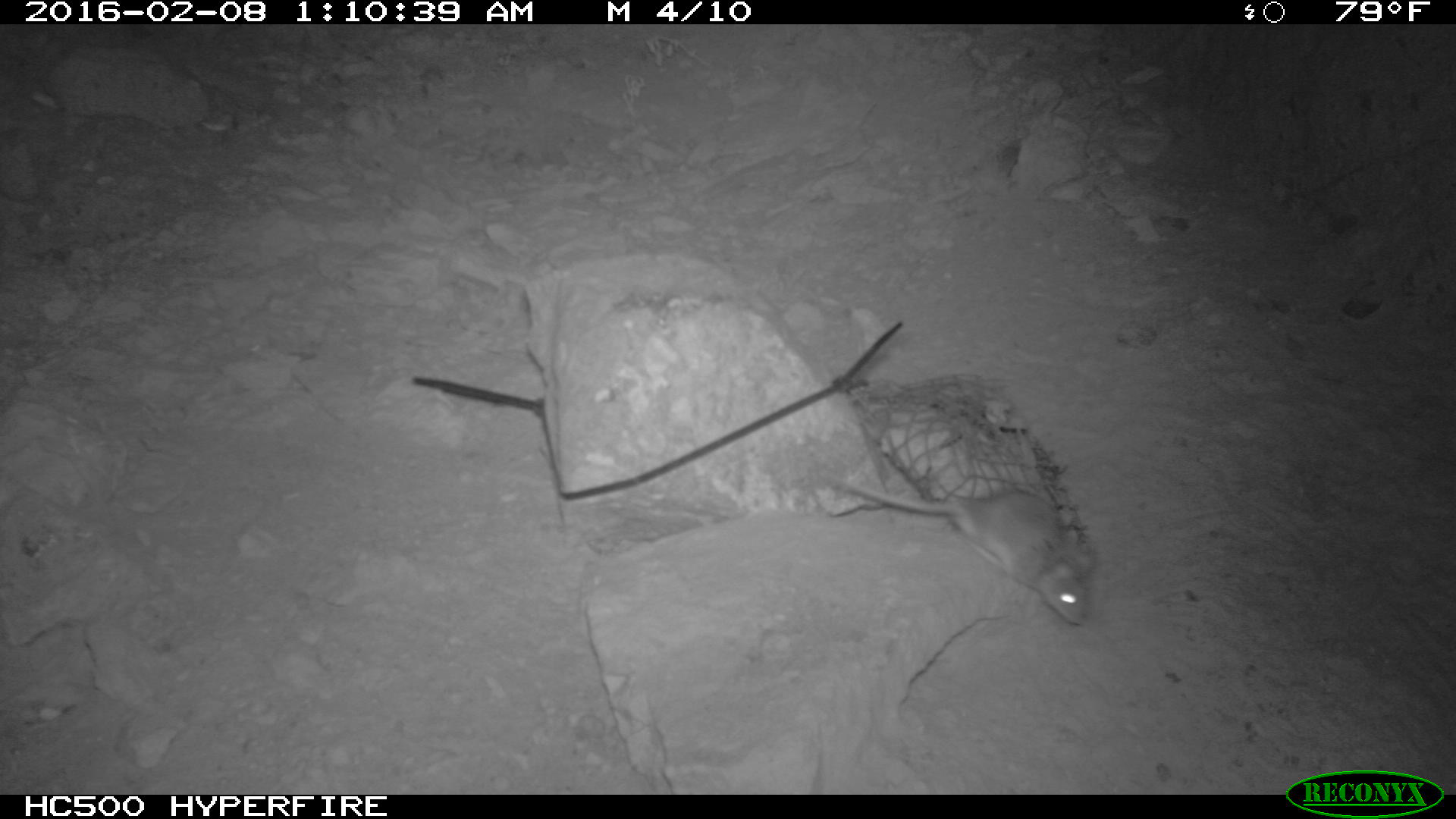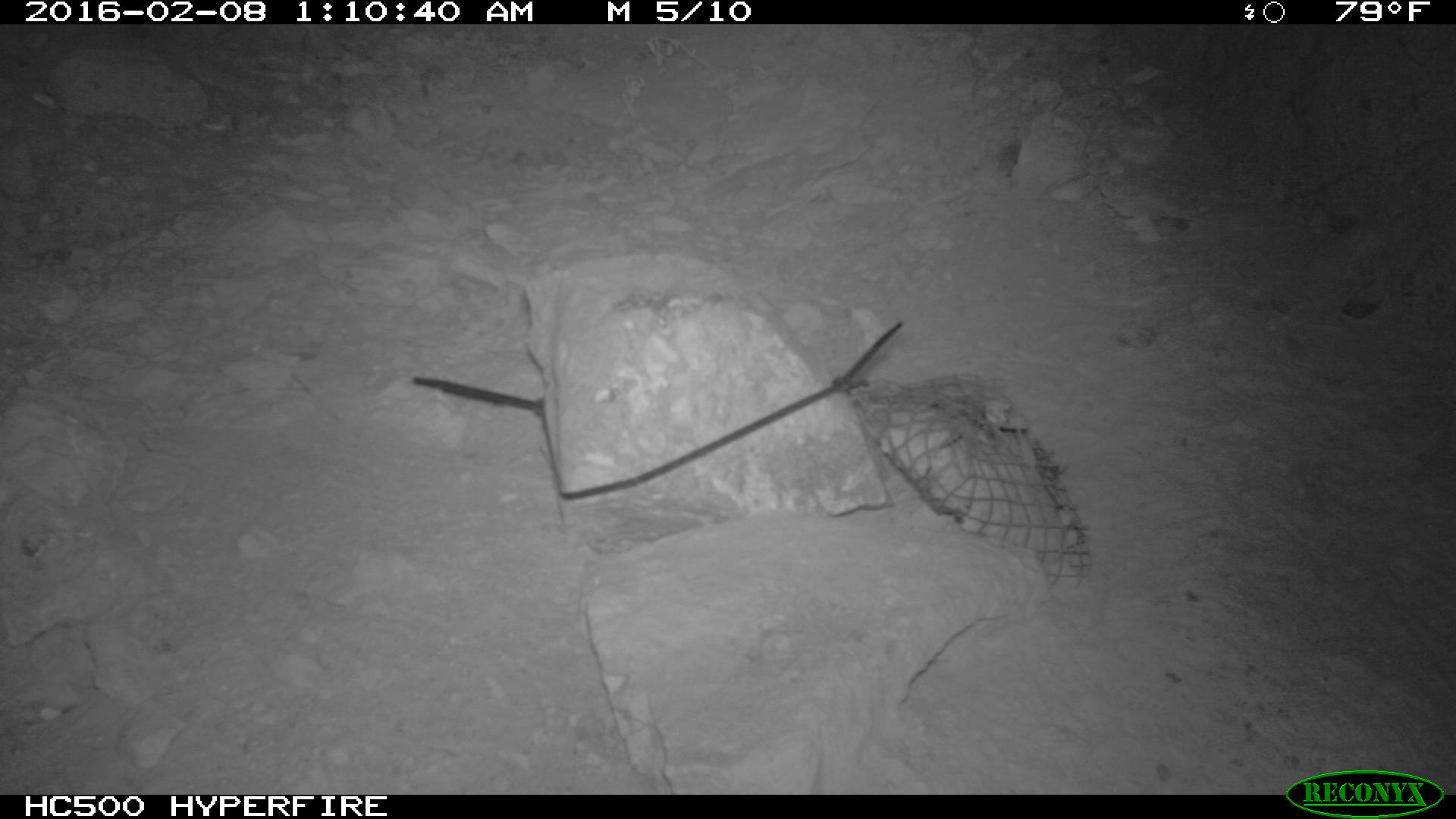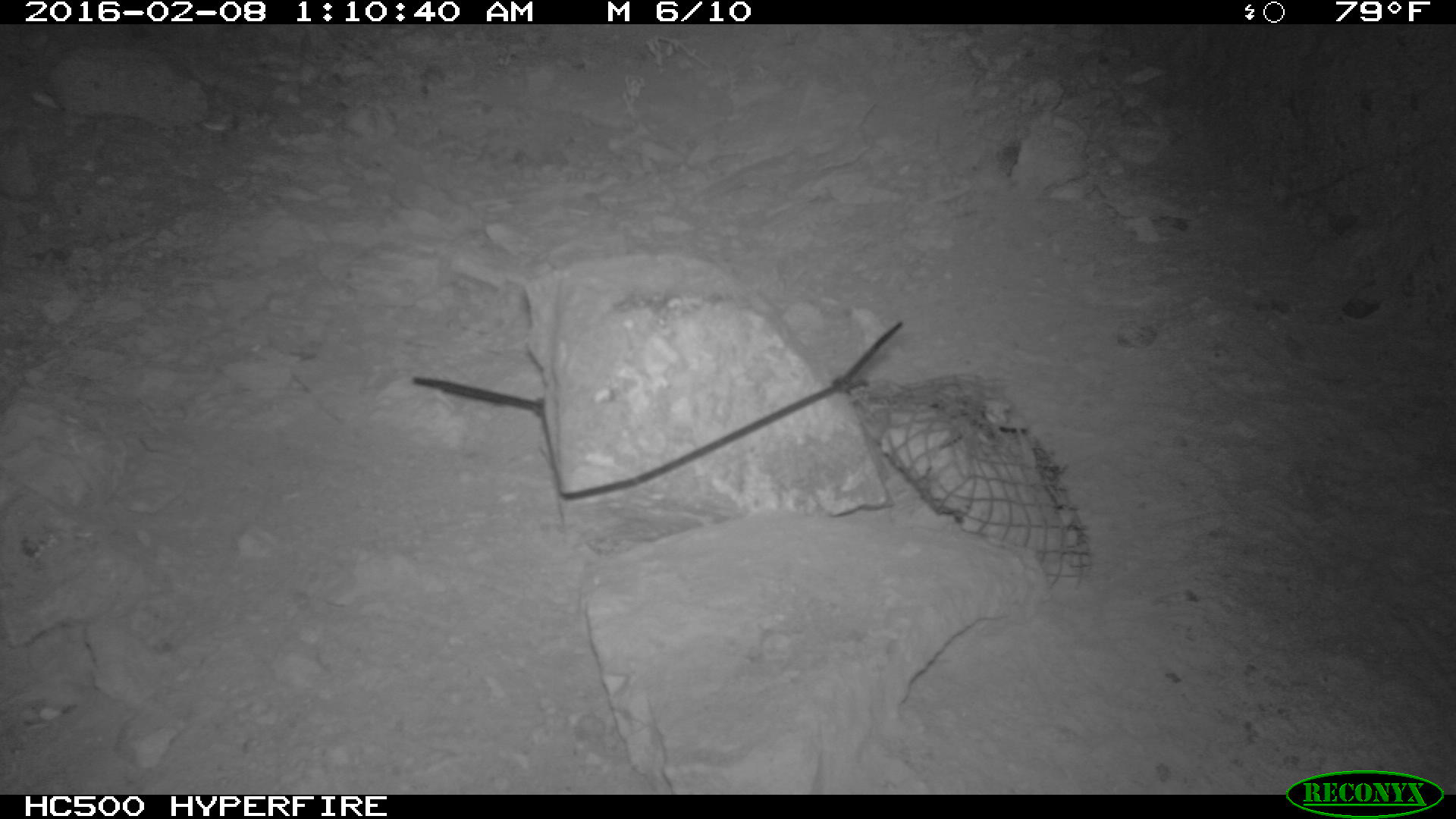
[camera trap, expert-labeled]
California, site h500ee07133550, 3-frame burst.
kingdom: Animalia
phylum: Chordata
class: Mammalia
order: Rodentia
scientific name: Rodentia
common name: rodent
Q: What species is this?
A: Rodent (Rodentia).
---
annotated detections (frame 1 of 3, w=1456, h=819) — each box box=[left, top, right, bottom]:
rodent: box=[824, 469, 1088, 625]